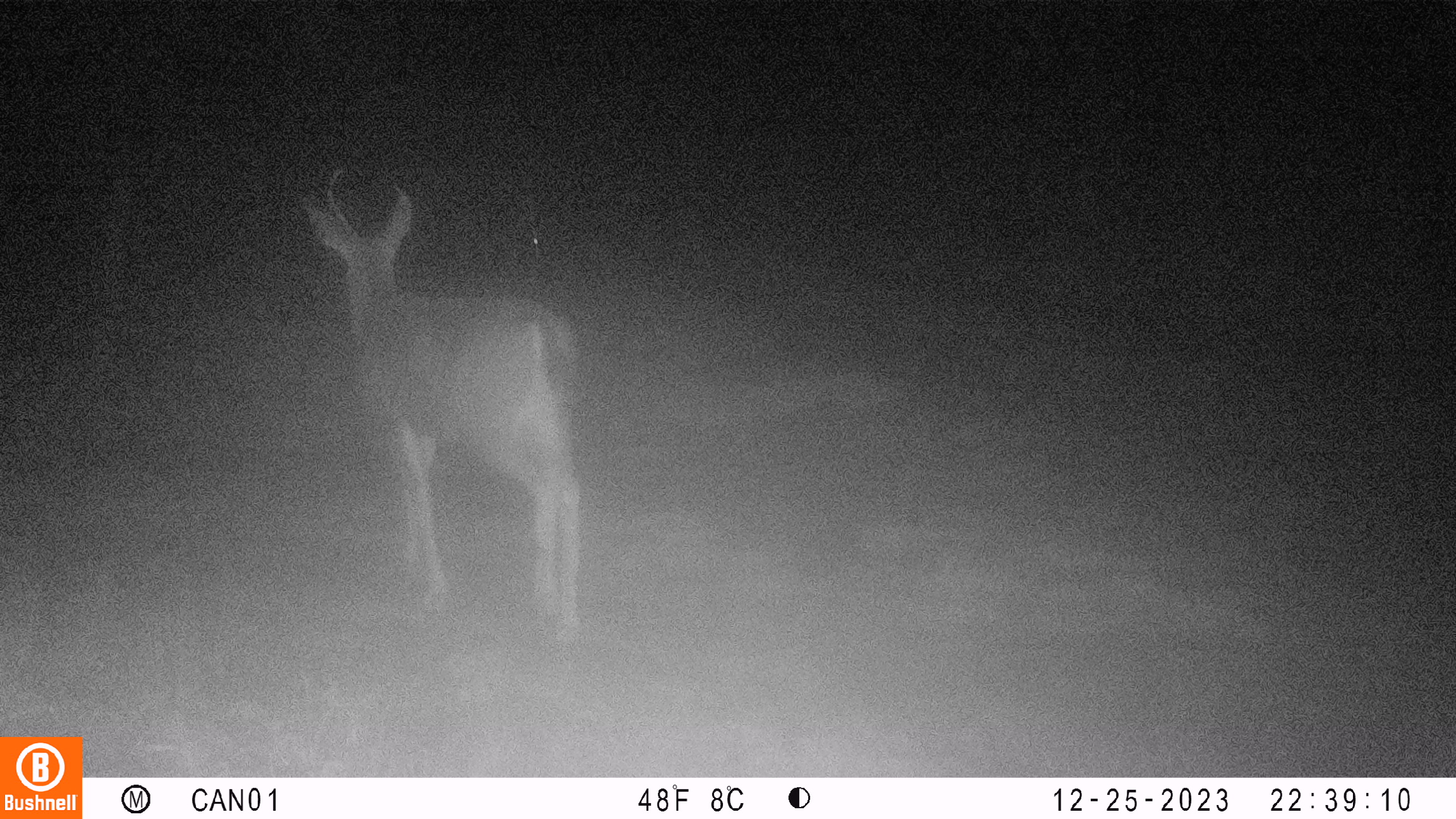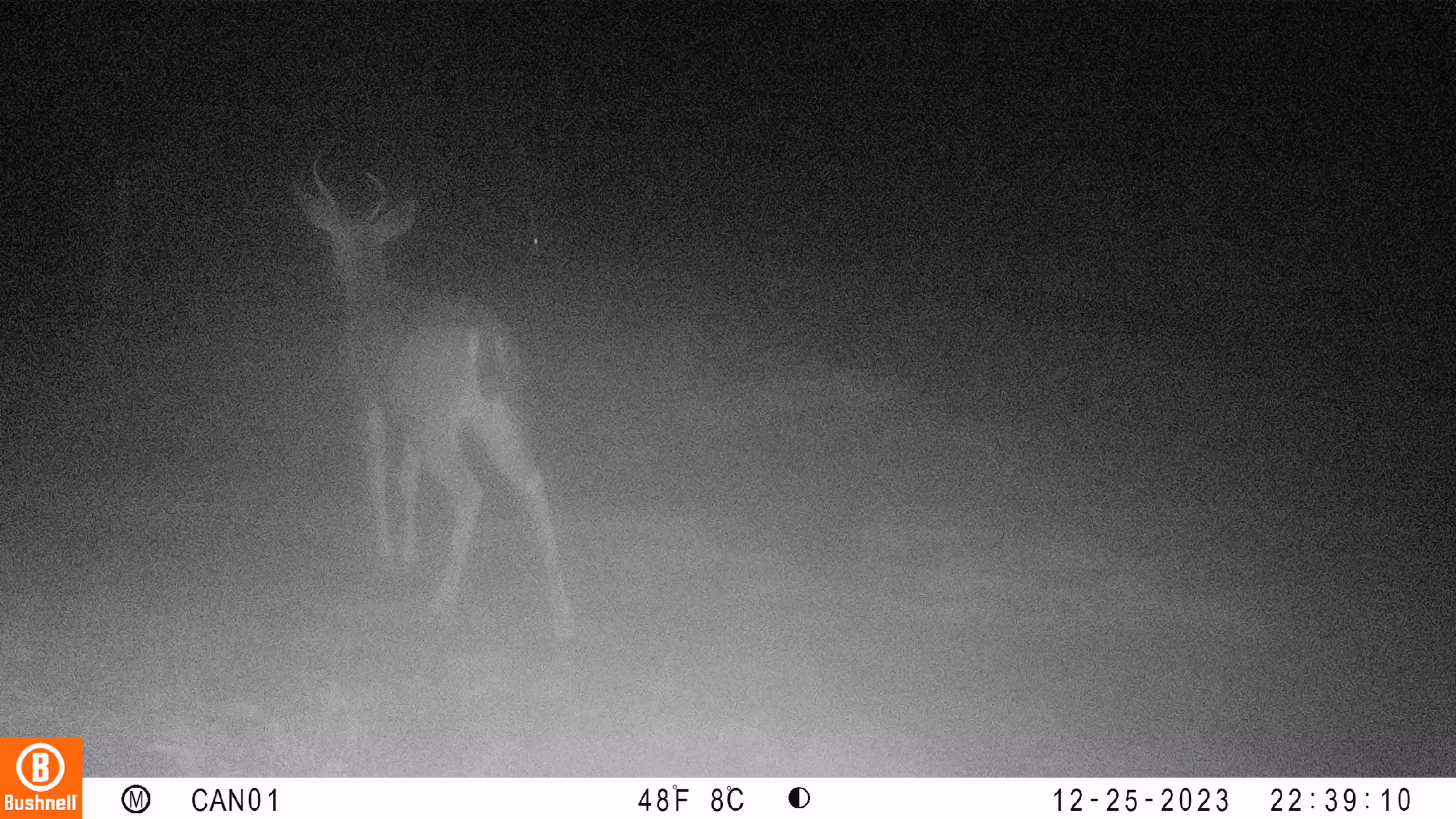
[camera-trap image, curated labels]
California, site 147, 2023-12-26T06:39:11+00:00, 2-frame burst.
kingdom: Animalia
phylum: Chordata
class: Mammalia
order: Artiodactyla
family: Cervidae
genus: Odocoileus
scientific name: Odocoileus hemionus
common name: mule deer